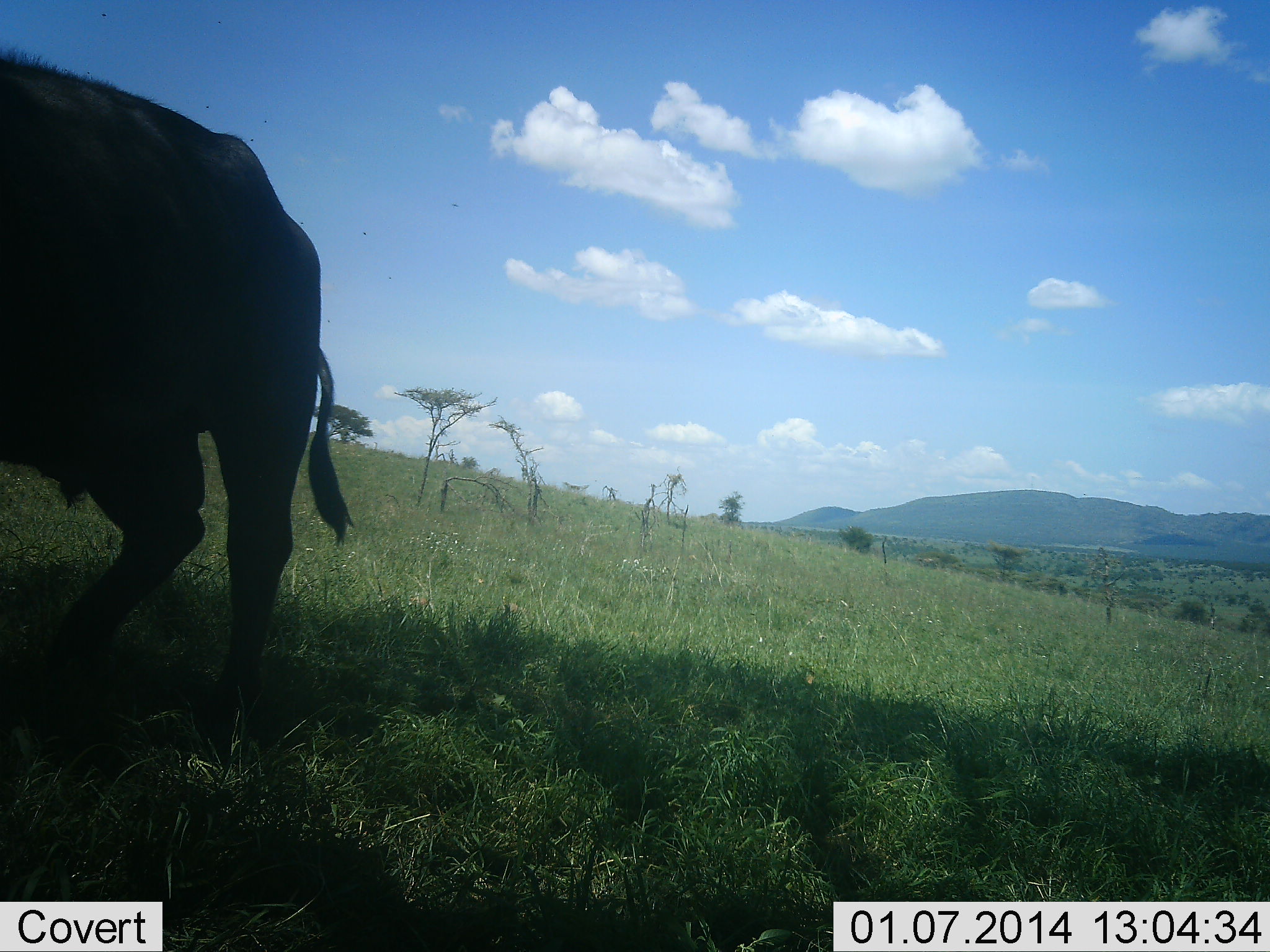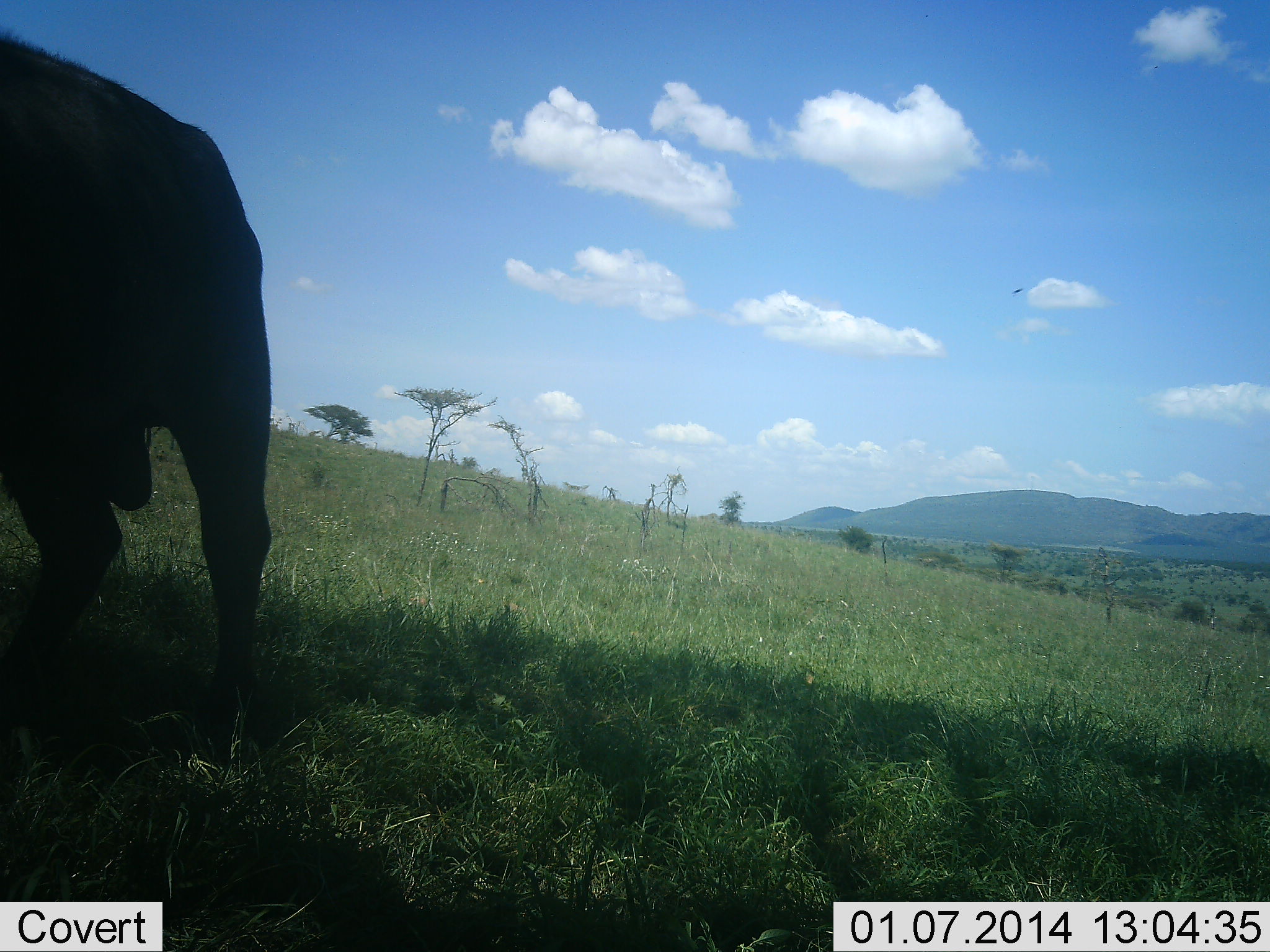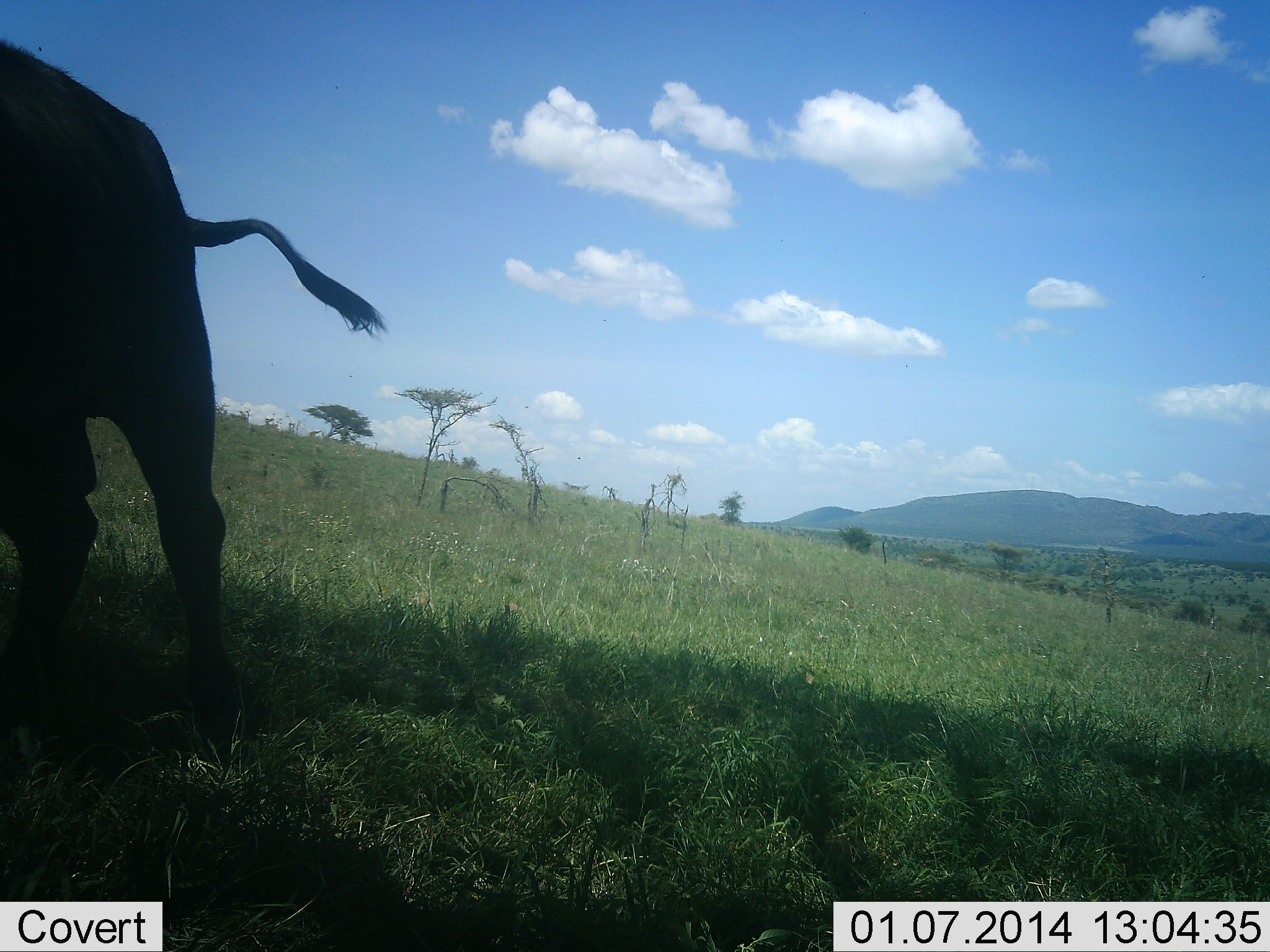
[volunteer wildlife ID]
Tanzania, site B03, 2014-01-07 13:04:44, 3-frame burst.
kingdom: Animalia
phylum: Chordata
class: Mammalia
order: Artiodactyla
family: Bovidae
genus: Syncerus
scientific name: Syncerus caffer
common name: cape buffalo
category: buffalo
Buffalo (cape buffalo) (Syncerus caffer), count 1. Behavior (volunteer vote fractions): standing 40%, resting 0%, moving 70%, interacting 0%. Young present (vote fraction): 0%. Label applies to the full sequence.